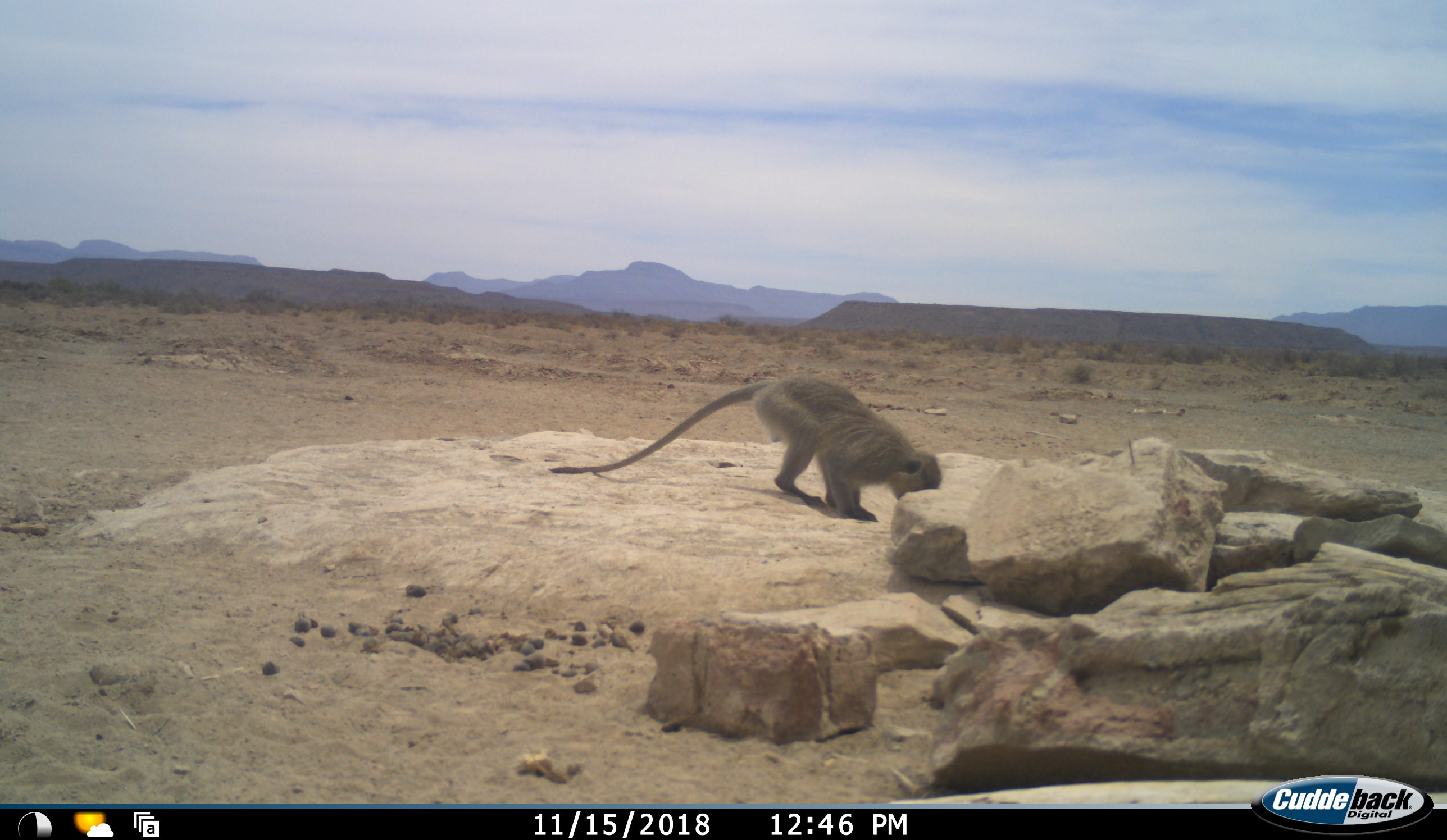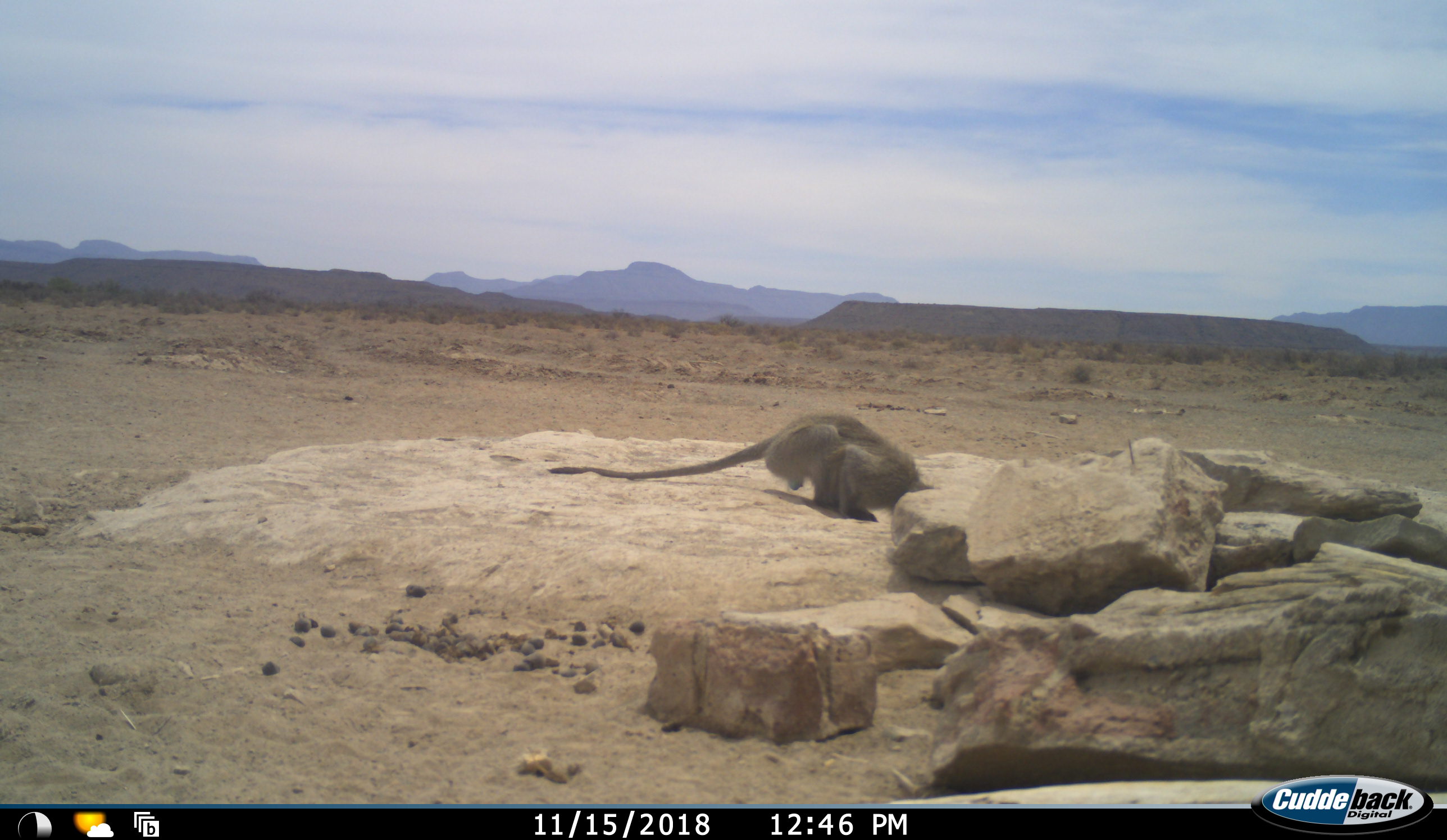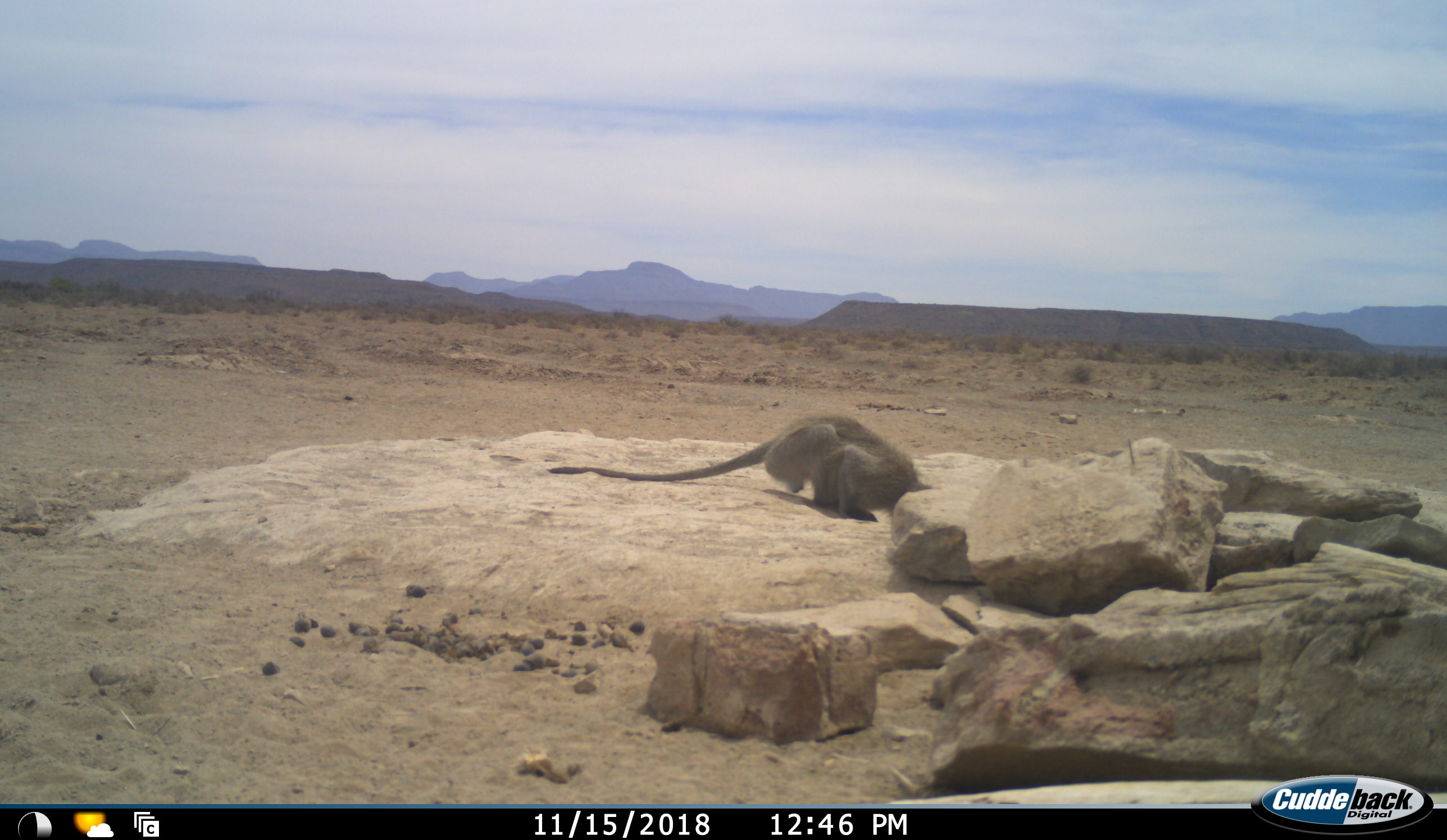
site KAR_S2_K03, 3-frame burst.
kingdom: Animalia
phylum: Chordata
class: Mammalia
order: Primates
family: Cercopithecidae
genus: Chlorocebus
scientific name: Chlorocebus pygerythrus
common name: vervet monkey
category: monkeyvervet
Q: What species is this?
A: Monkeyvervet (vervet monkey) (Chlorocebus pygerythrus).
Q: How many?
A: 1.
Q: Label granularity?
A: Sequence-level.